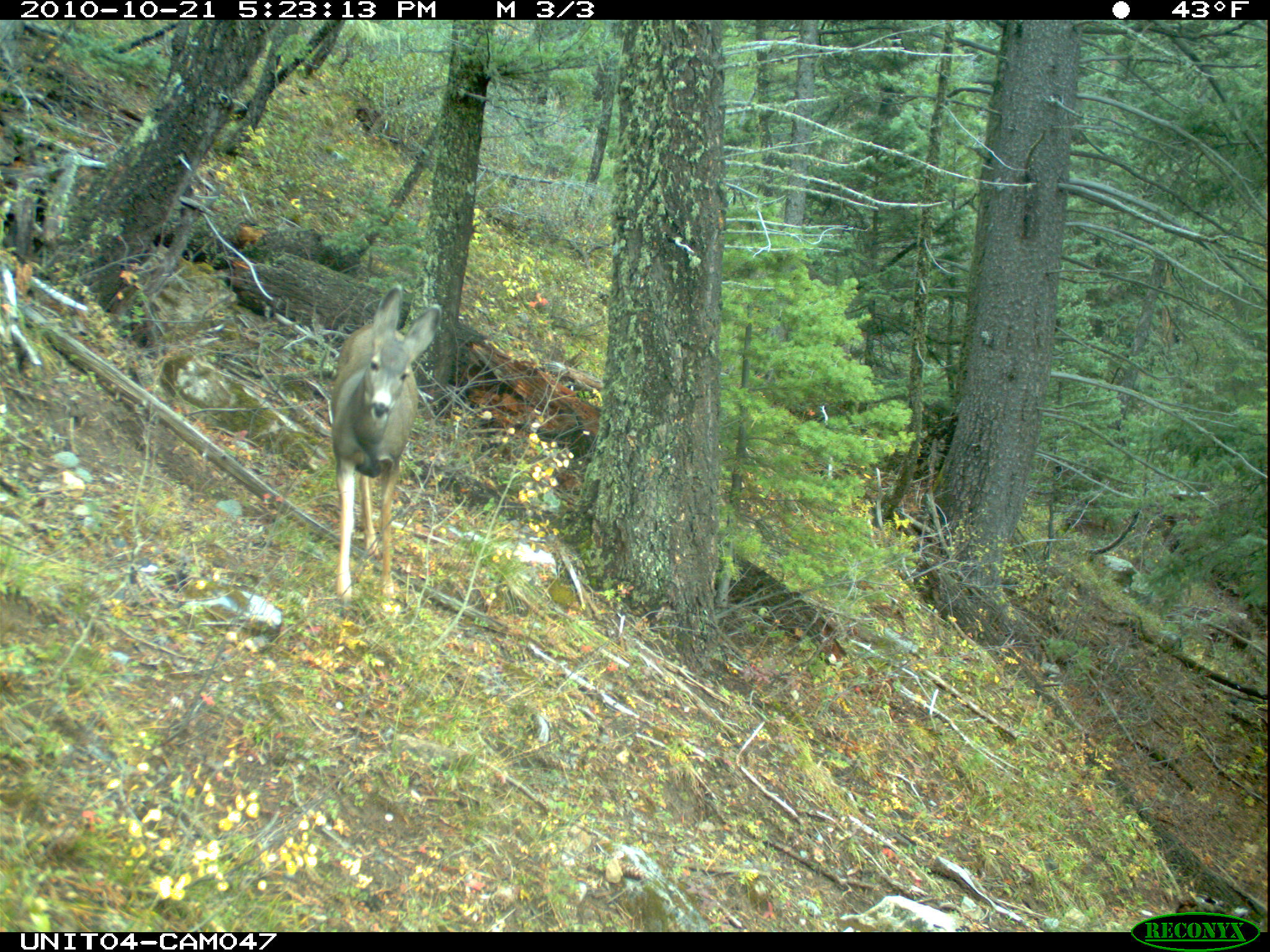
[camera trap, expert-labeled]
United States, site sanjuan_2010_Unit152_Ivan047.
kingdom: Animalia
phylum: Chordata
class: Mammalia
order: Artiodactyla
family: Cervidae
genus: Odocoileus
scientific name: Odocoileus hemionus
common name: mule deer